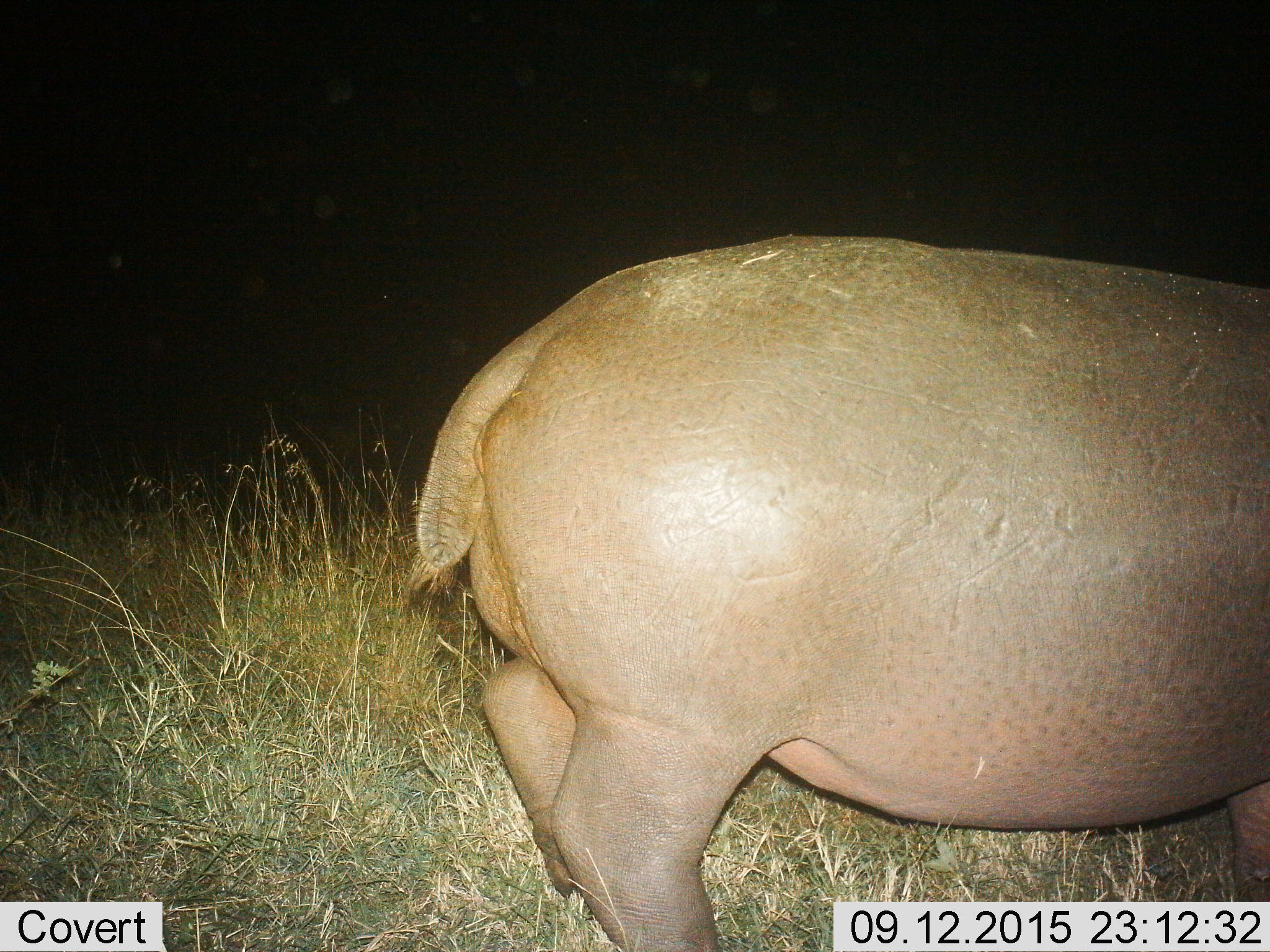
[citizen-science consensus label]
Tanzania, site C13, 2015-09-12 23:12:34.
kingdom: Animalia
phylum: Chordata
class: Mammalia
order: Artiodactyla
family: Hippopotamidae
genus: Hippopotamus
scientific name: Hippopotamus amphibius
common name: hippopotamus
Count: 1.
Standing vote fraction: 71%.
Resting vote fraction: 6%.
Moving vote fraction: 12%.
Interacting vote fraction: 0%.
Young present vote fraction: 6%.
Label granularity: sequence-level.